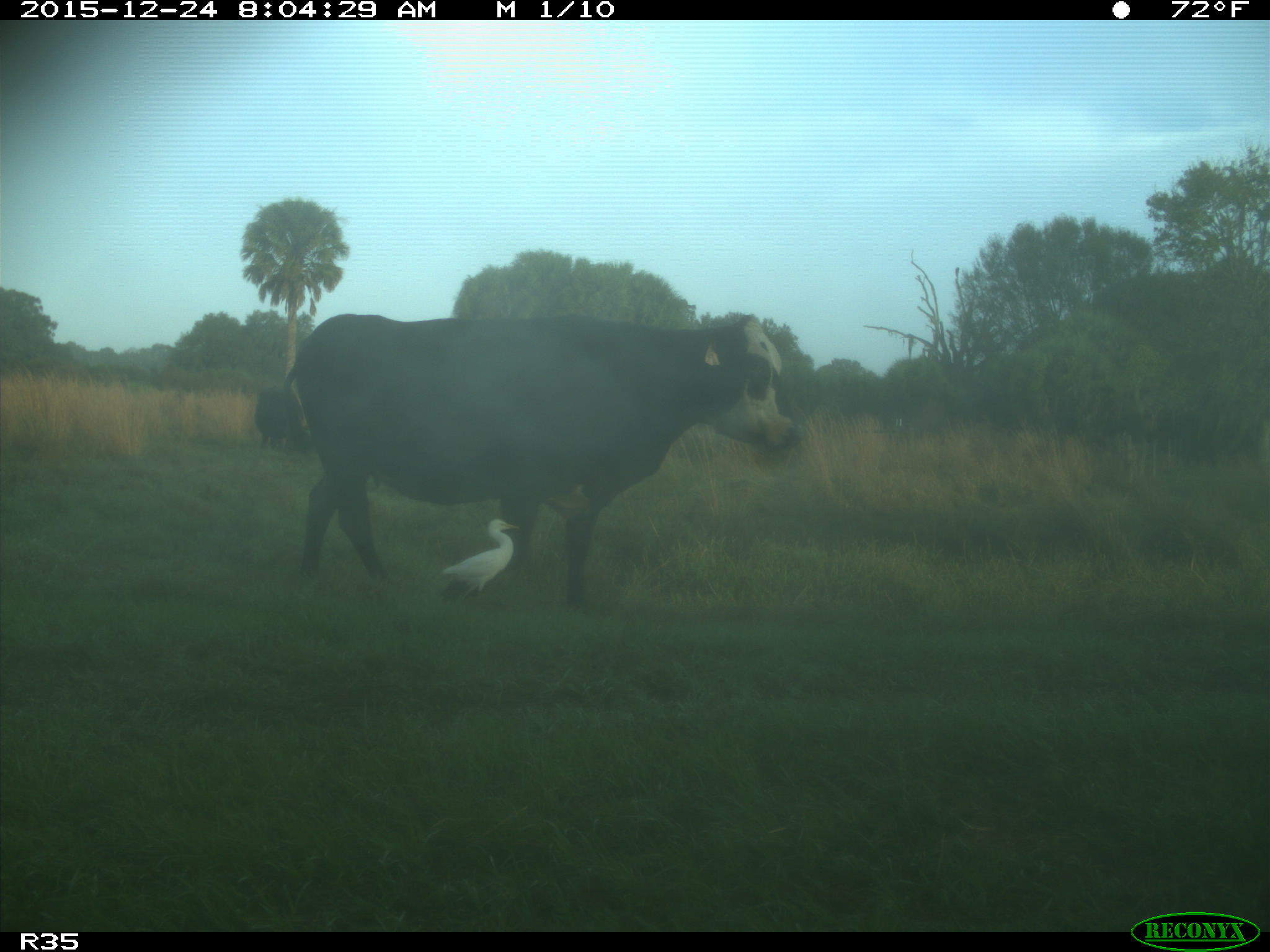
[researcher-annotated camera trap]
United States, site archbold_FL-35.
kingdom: Animalia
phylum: Chordata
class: Mammalia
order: Artiodactyla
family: Bovidae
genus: Bos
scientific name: Bos taurus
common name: domestic cow